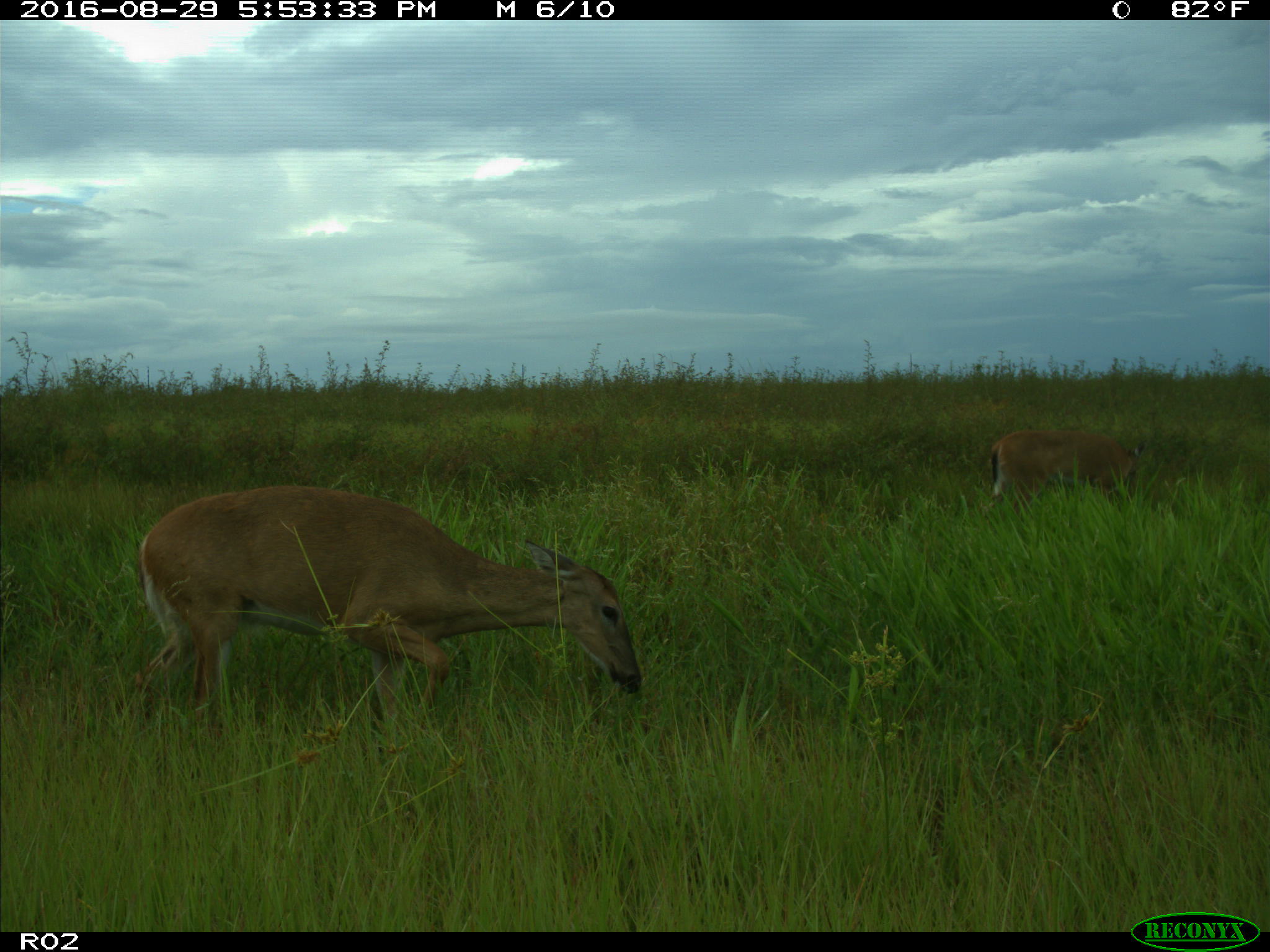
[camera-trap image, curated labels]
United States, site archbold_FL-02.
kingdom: Animalia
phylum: Chordata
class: Mammalia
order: Artiodactyla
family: Cervidae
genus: Odocoileus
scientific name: Odocoileus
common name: deer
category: unidentified deer